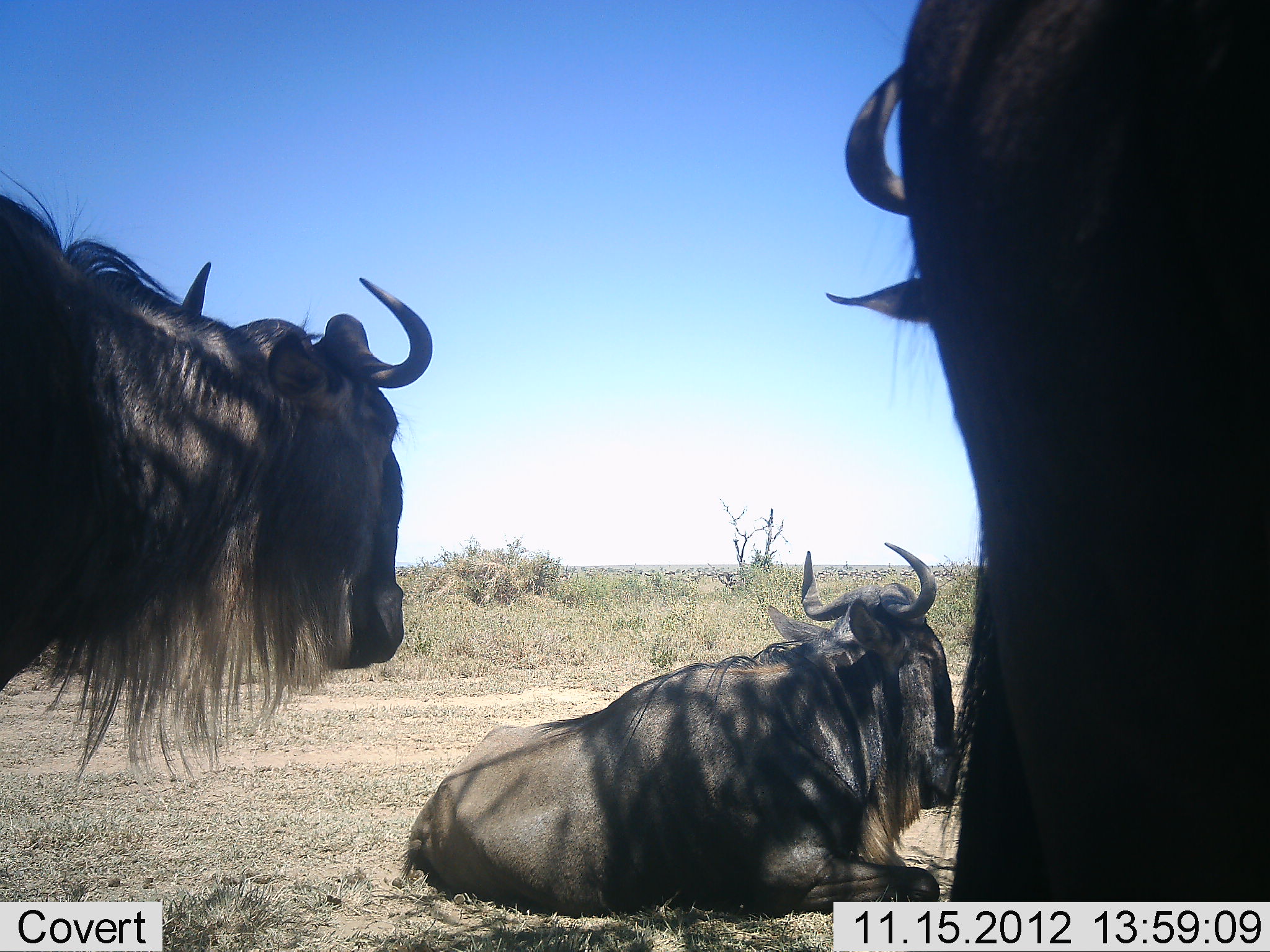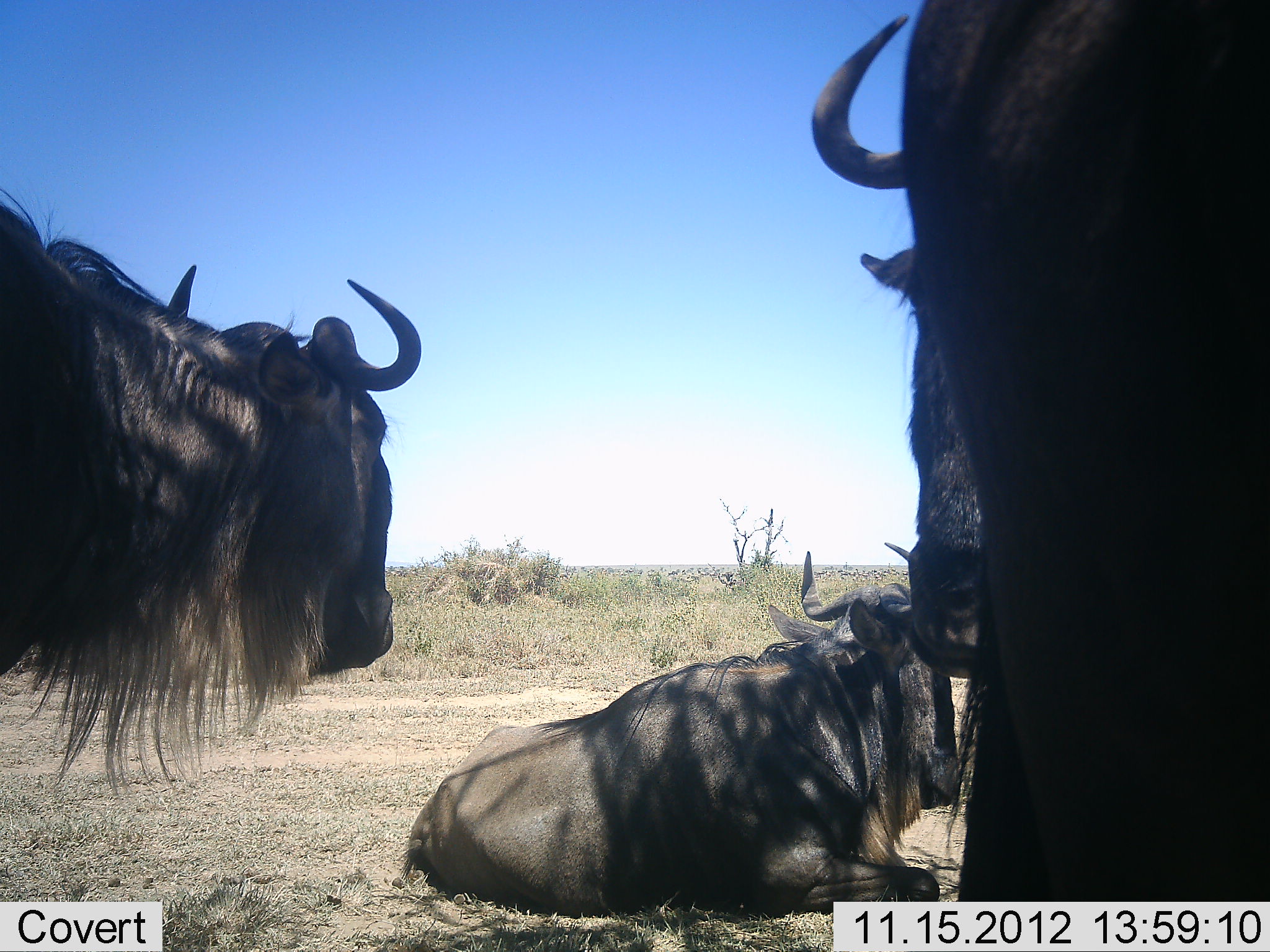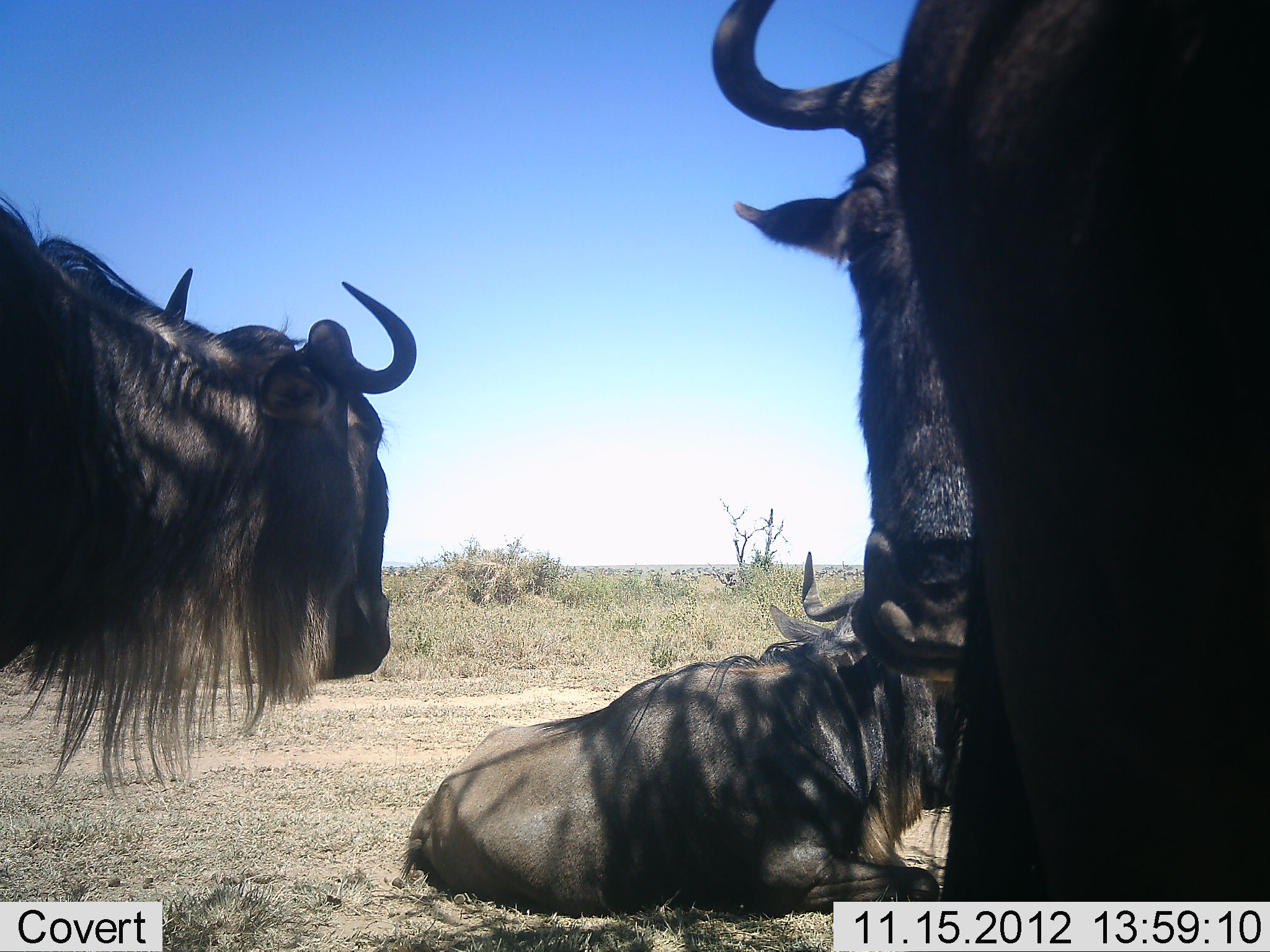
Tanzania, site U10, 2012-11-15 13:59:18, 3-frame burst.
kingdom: Animalia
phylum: Chordata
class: Mammalia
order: Artiodactyla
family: Bovidae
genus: Connochaetes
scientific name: Connochaetes taurinus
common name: blue wildebeest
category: wildebeest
Wildebeest (blue wildebeest) (Connochaetes taurinus), count 4. Behavior (volunteer vote fractions): standing 80%, resting 90%, moving 0%, interacting 0%. Young present (vote fraction): 0%. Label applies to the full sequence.